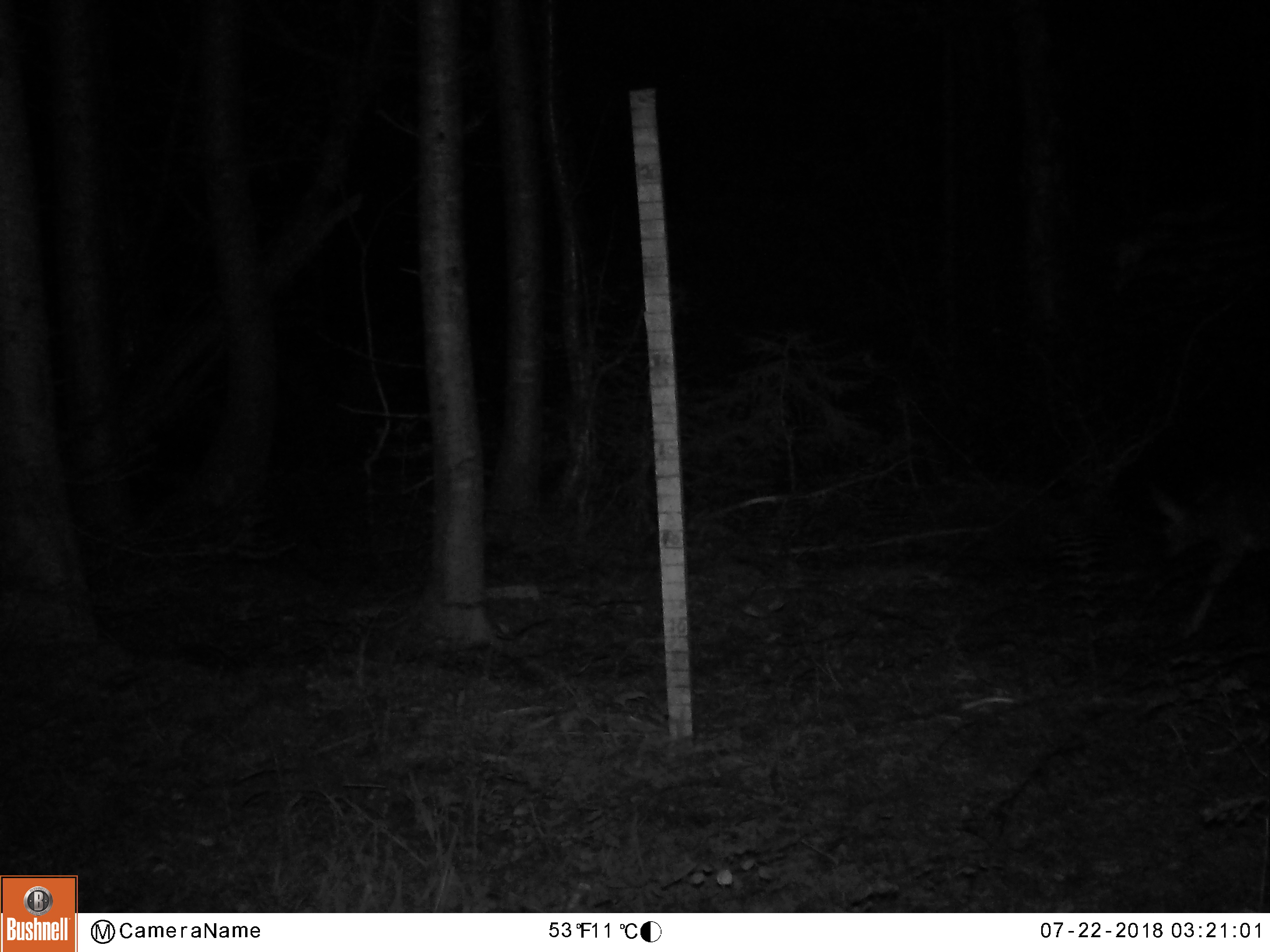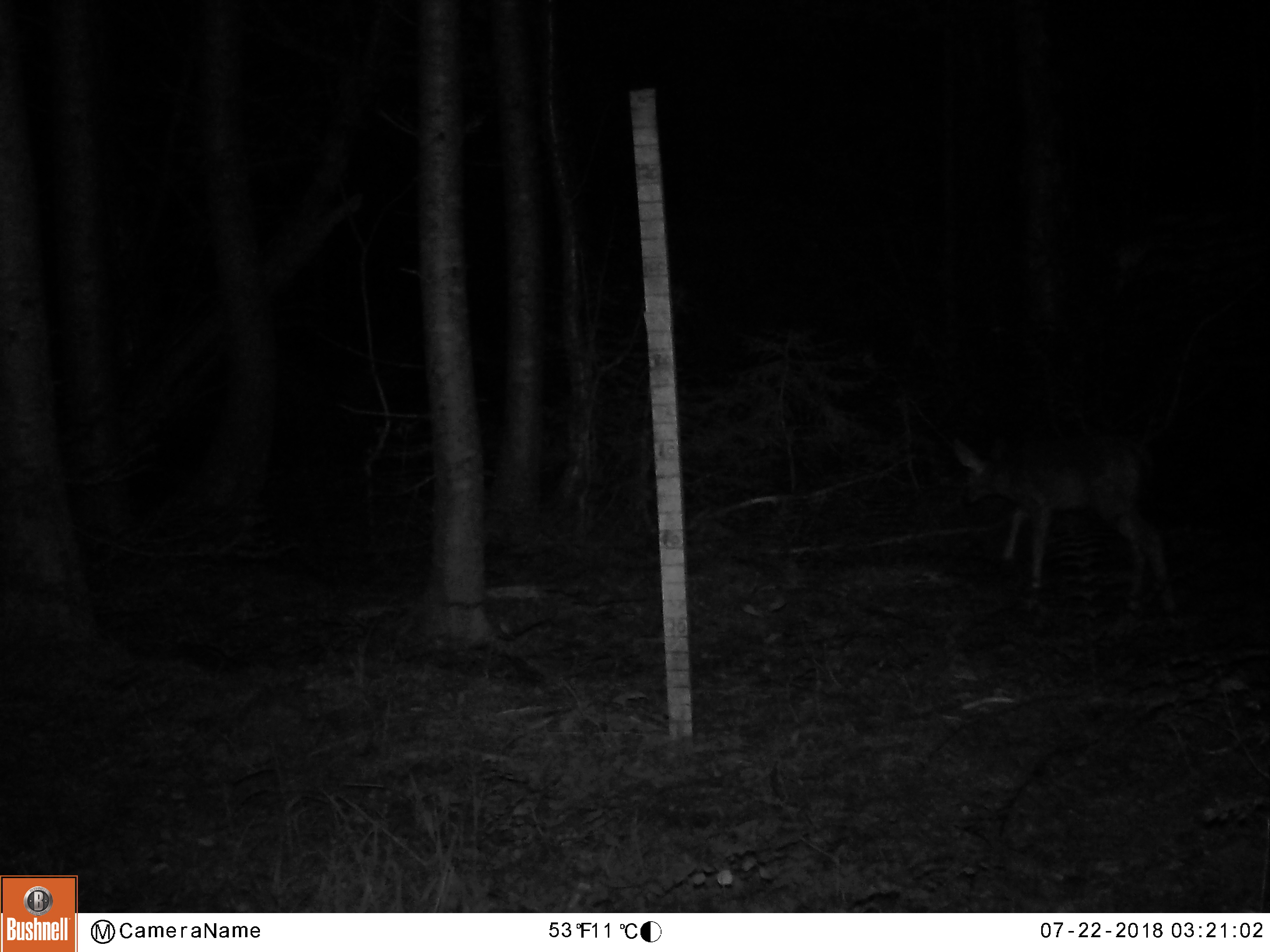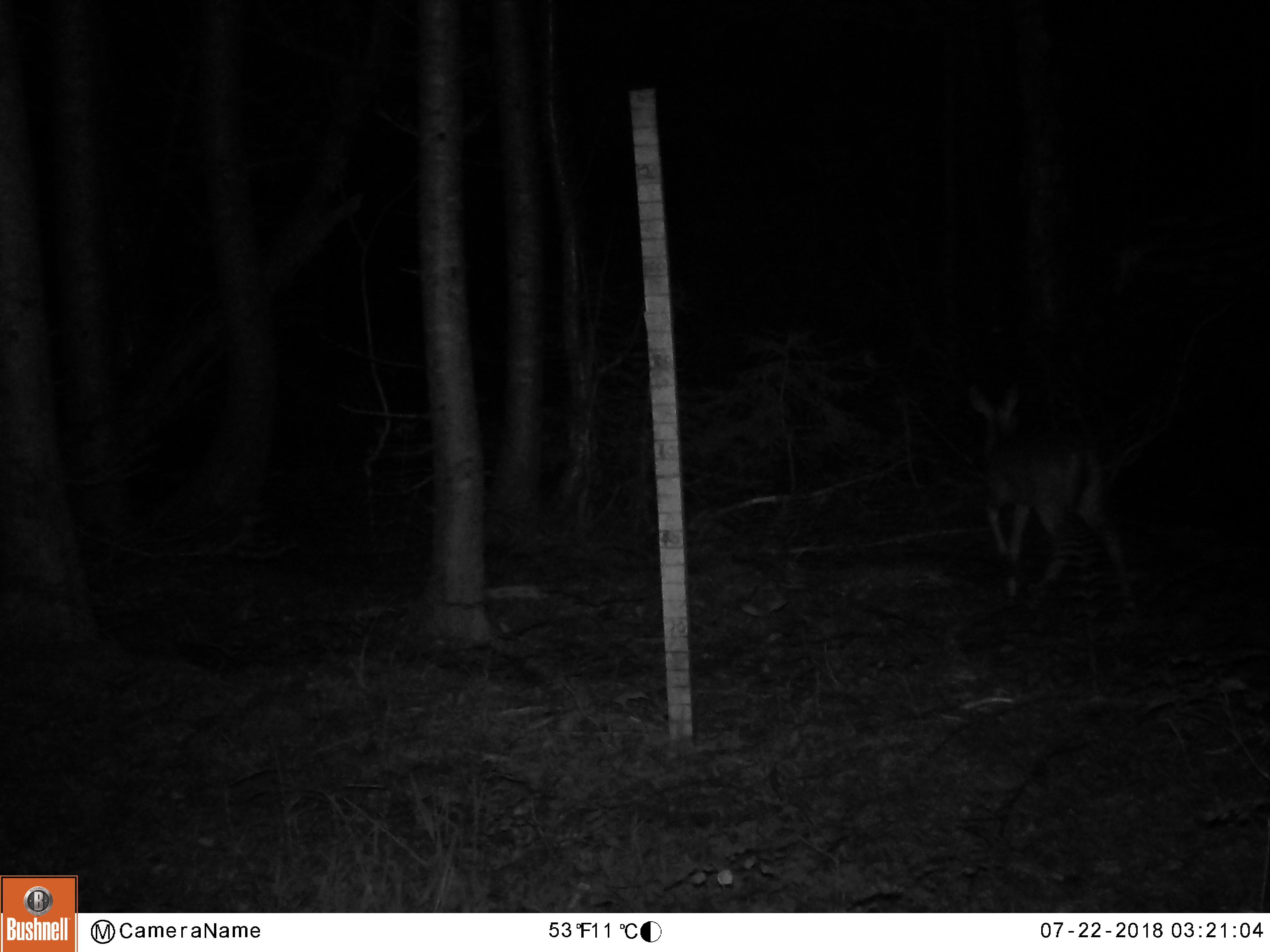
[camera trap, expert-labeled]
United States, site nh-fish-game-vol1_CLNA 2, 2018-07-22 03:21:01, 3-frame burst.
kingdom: Animalia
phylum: Chordata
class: Mammalia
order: Artiodactyla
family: Cervidae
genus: Odocoileus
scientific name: Odocoileus virginianus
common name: white-tailed deer